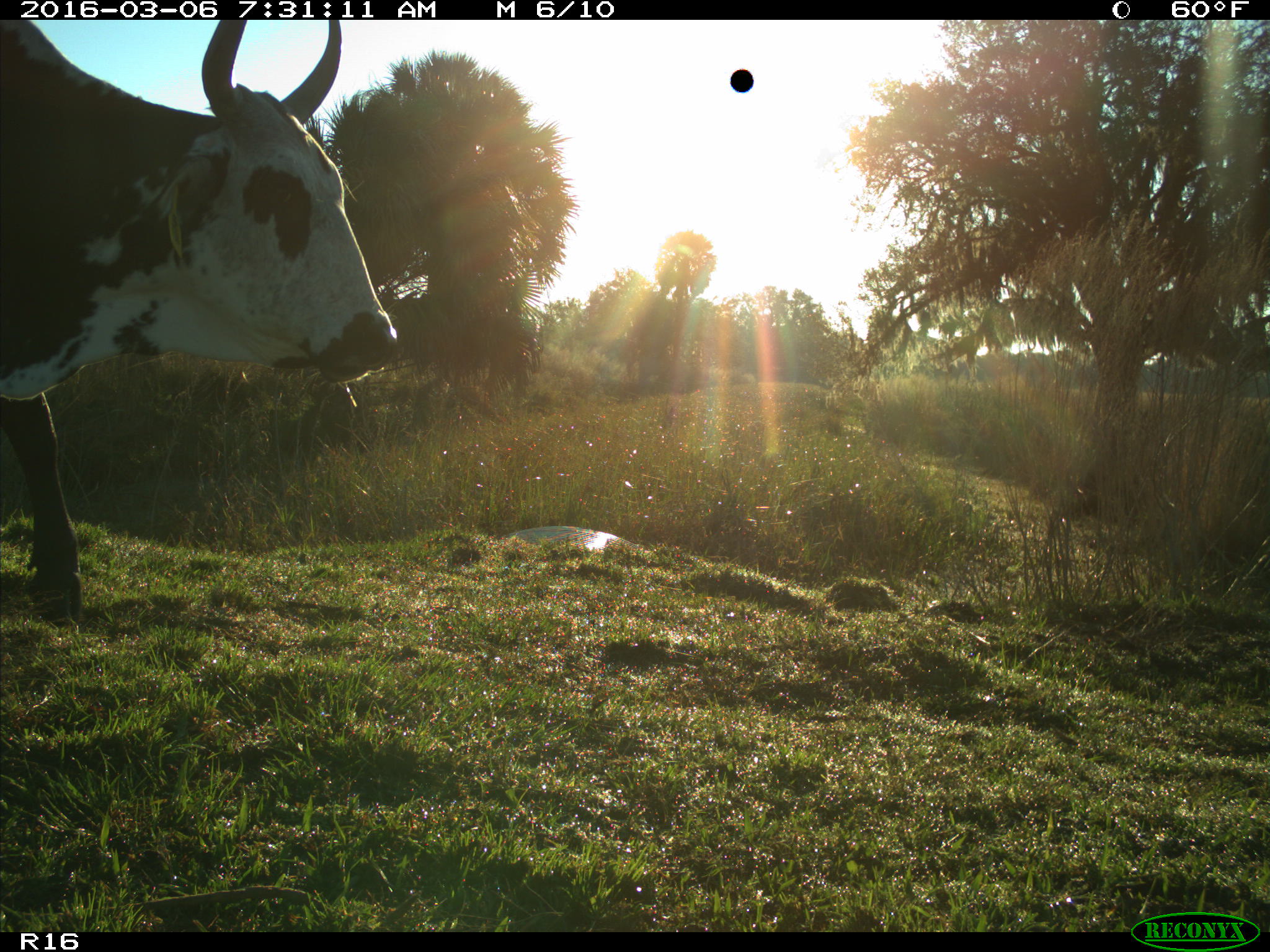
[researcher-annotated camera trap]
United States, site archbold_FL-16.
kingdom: Animalia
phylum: Chordata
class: Mammalia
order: Artiodactyla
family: Bovidae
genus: Bos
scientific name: Bos taurus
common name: domestic cow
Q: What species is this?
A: Bos taurus (domestic cow).